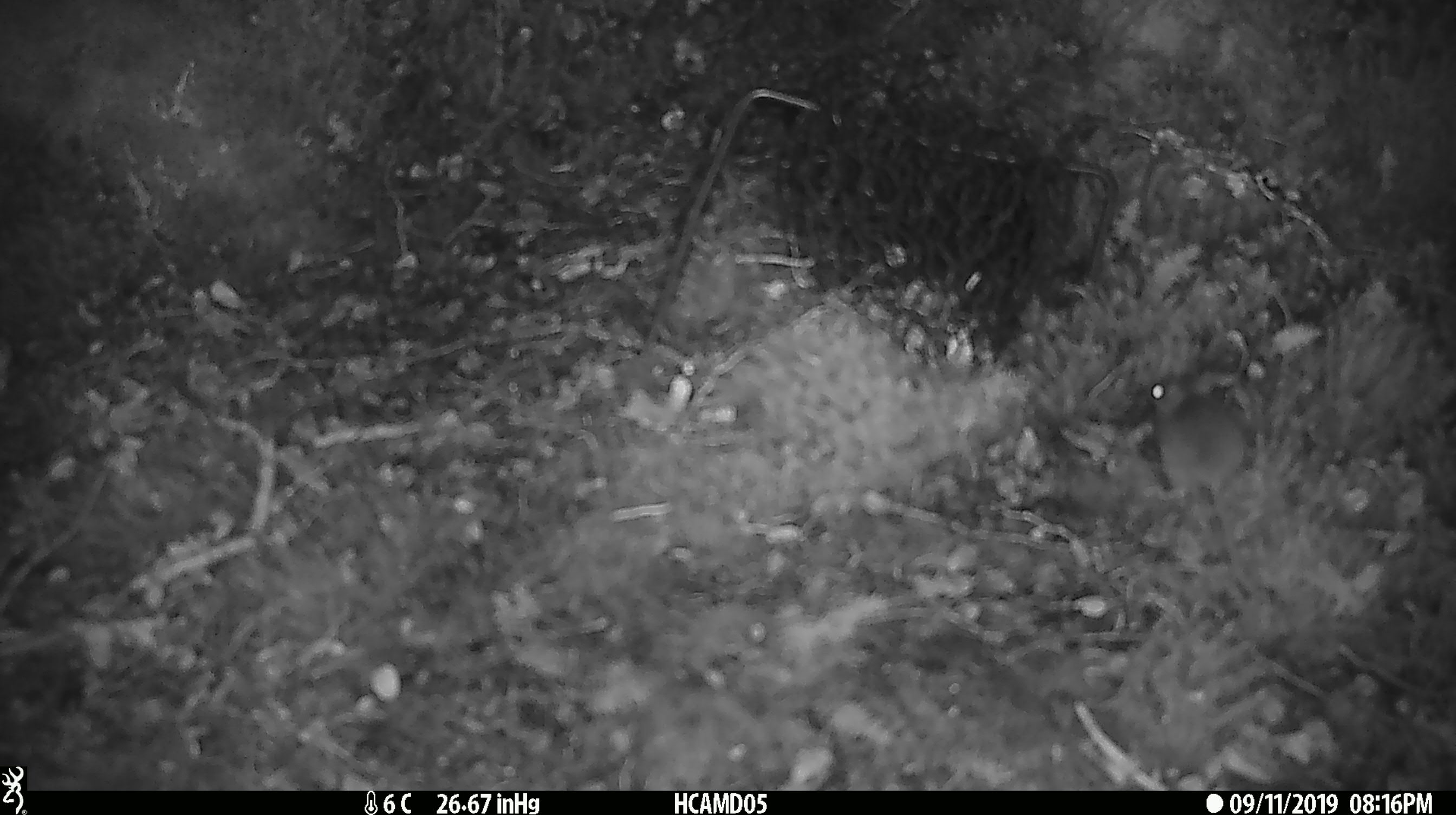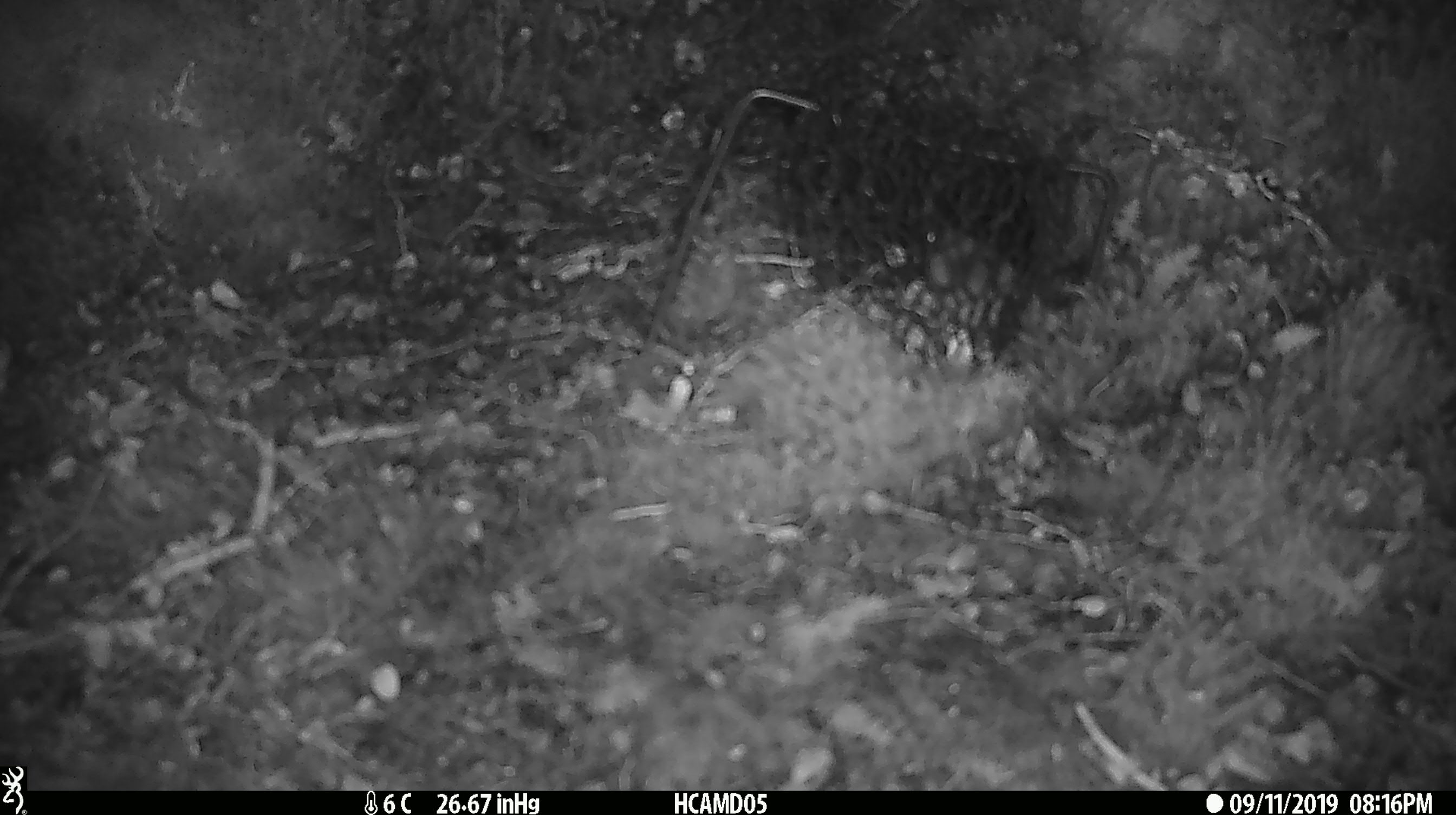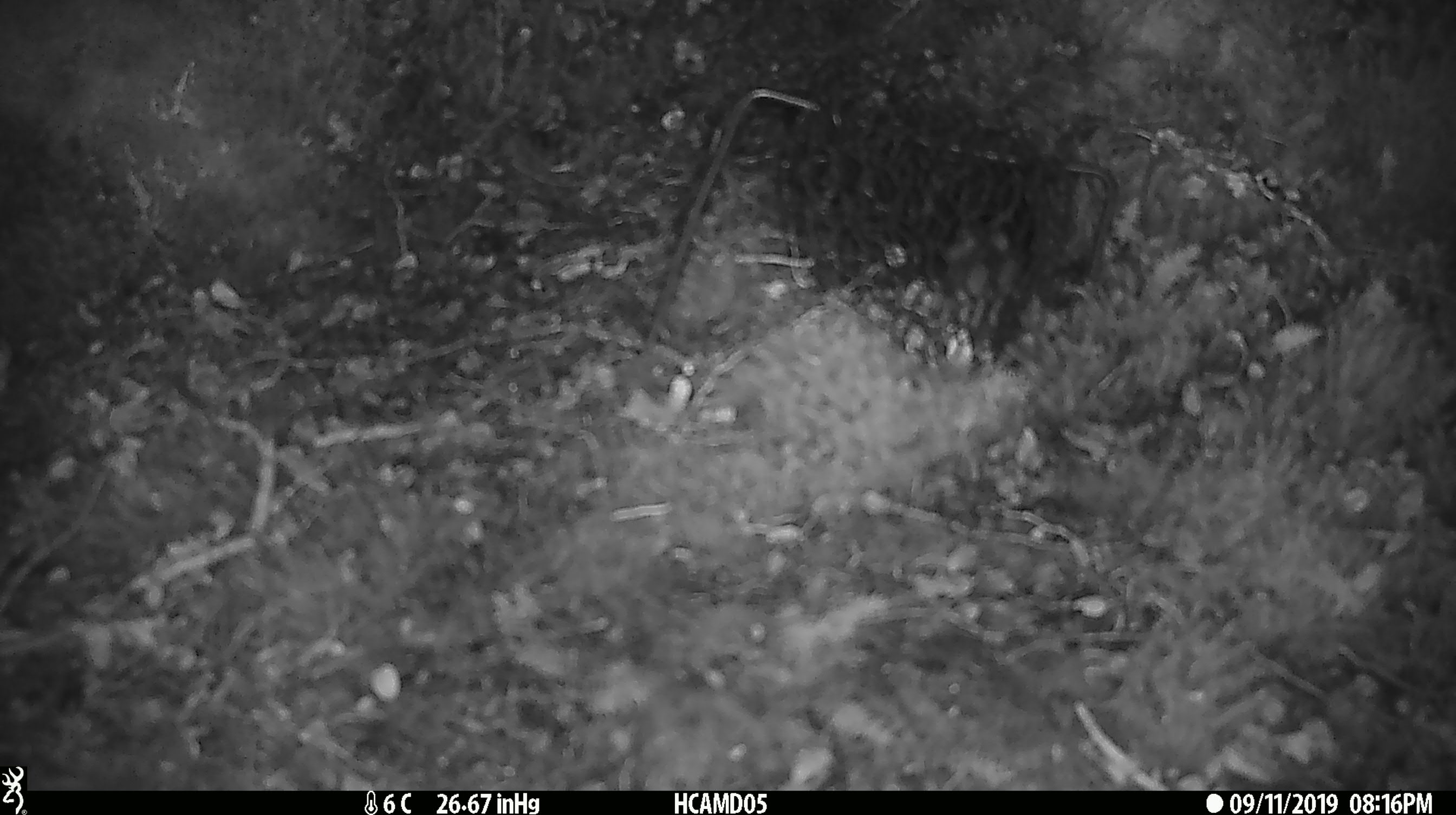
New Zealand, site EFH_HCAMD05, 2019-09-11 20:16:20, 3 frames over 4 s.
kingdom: Animalia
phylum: Chordata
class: Mammalia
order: Rodentia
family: Muridae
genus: Mus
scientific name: Mus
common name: mouse